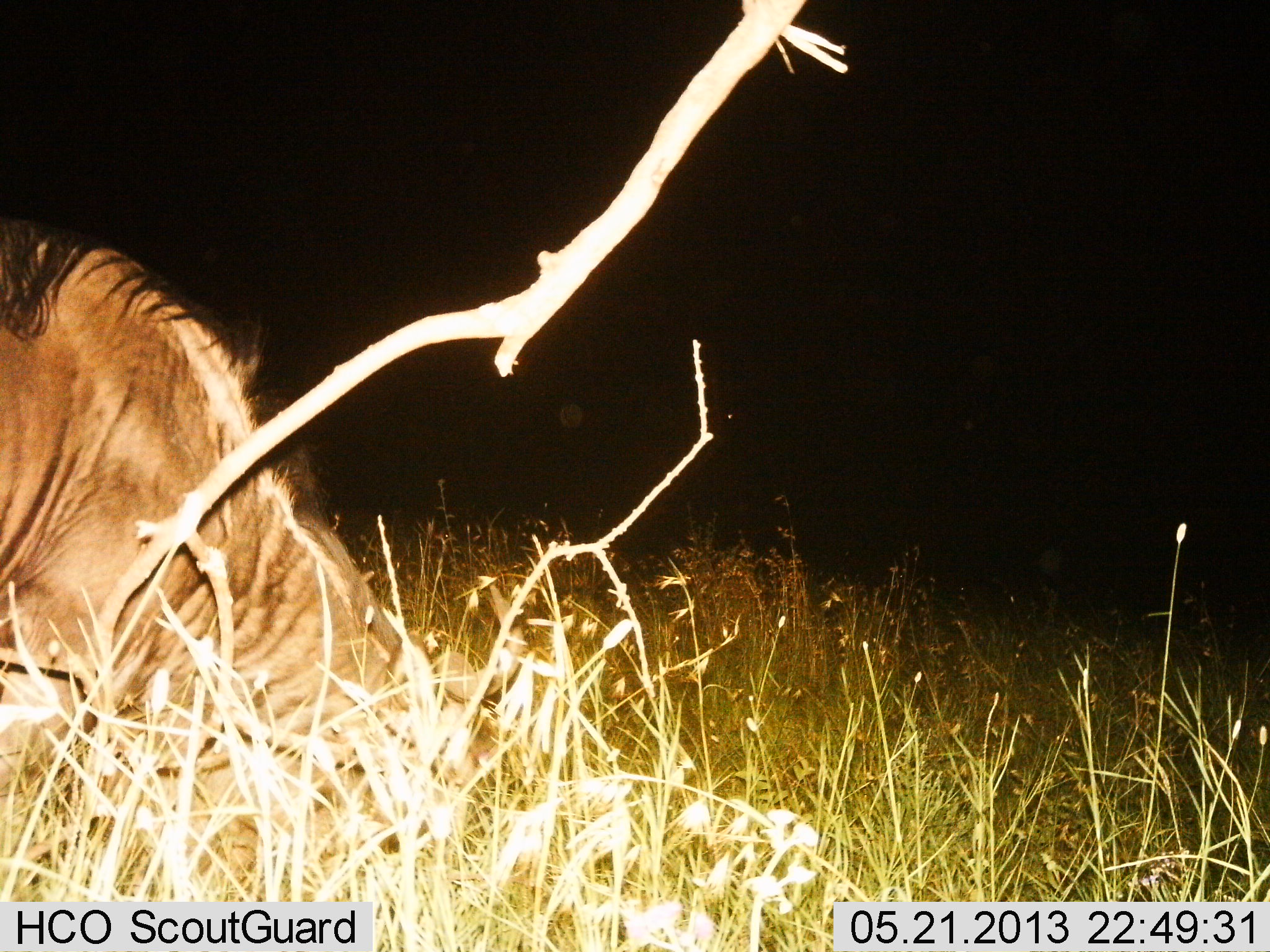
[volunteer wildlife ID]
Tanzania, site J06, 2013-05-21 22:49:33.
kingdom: Animalia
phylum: Chordata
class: Mammalia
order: Artiodactyla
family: Bovidae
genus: Connochaetes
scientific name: Connochaetes taurinus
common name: blue wildebeest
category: wildebeest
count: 1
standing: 40%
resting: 20%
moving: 0%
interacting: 0%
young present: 0%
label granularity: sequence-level